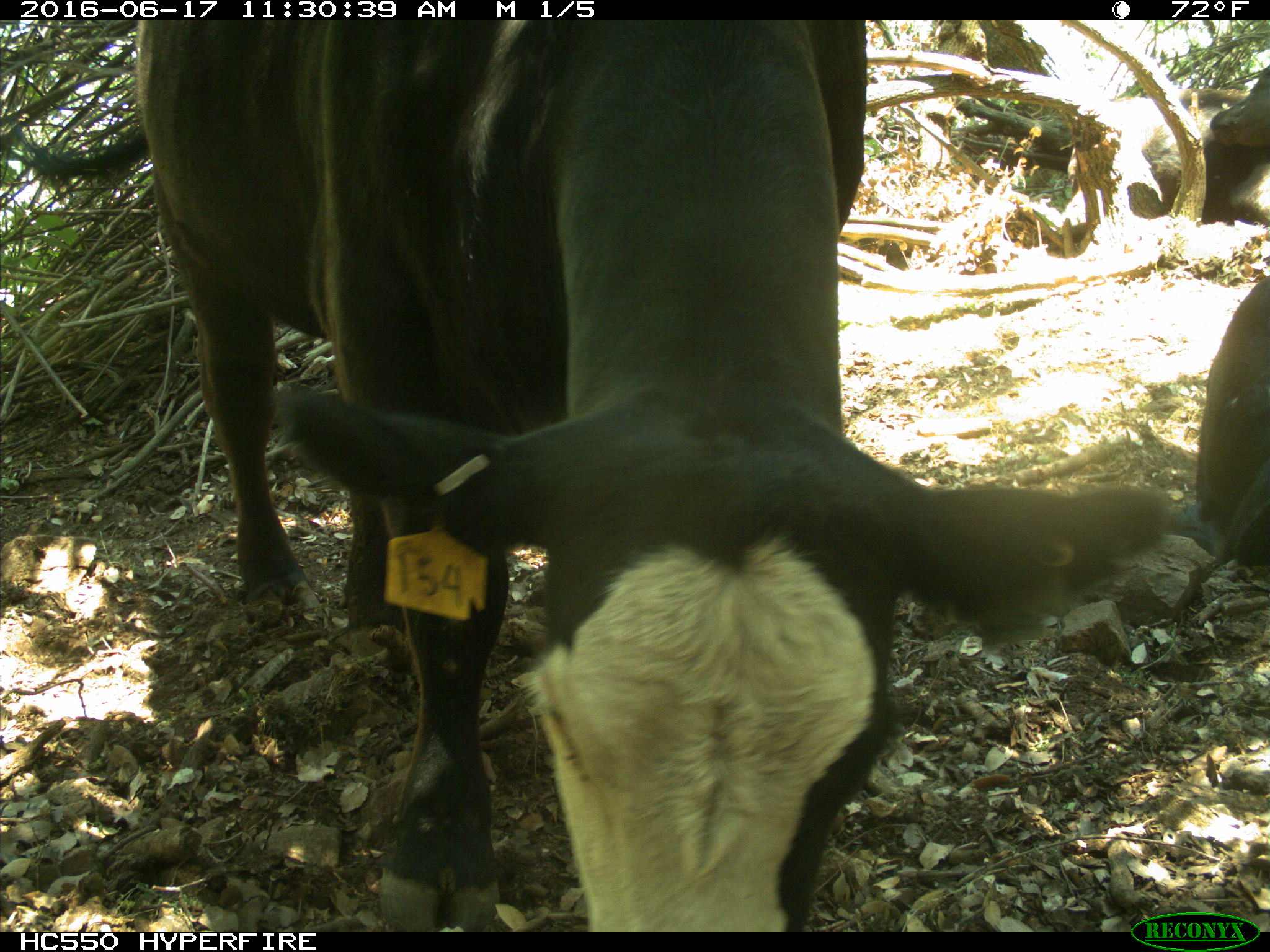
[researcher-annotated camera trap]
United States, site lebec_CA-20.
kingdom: Animalia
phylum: Chordata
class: Mammalia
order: Artiodactyla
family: Bovidae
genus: Bos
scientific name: Bos taurus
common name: domestic cow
Bos taurus (domestic cow).